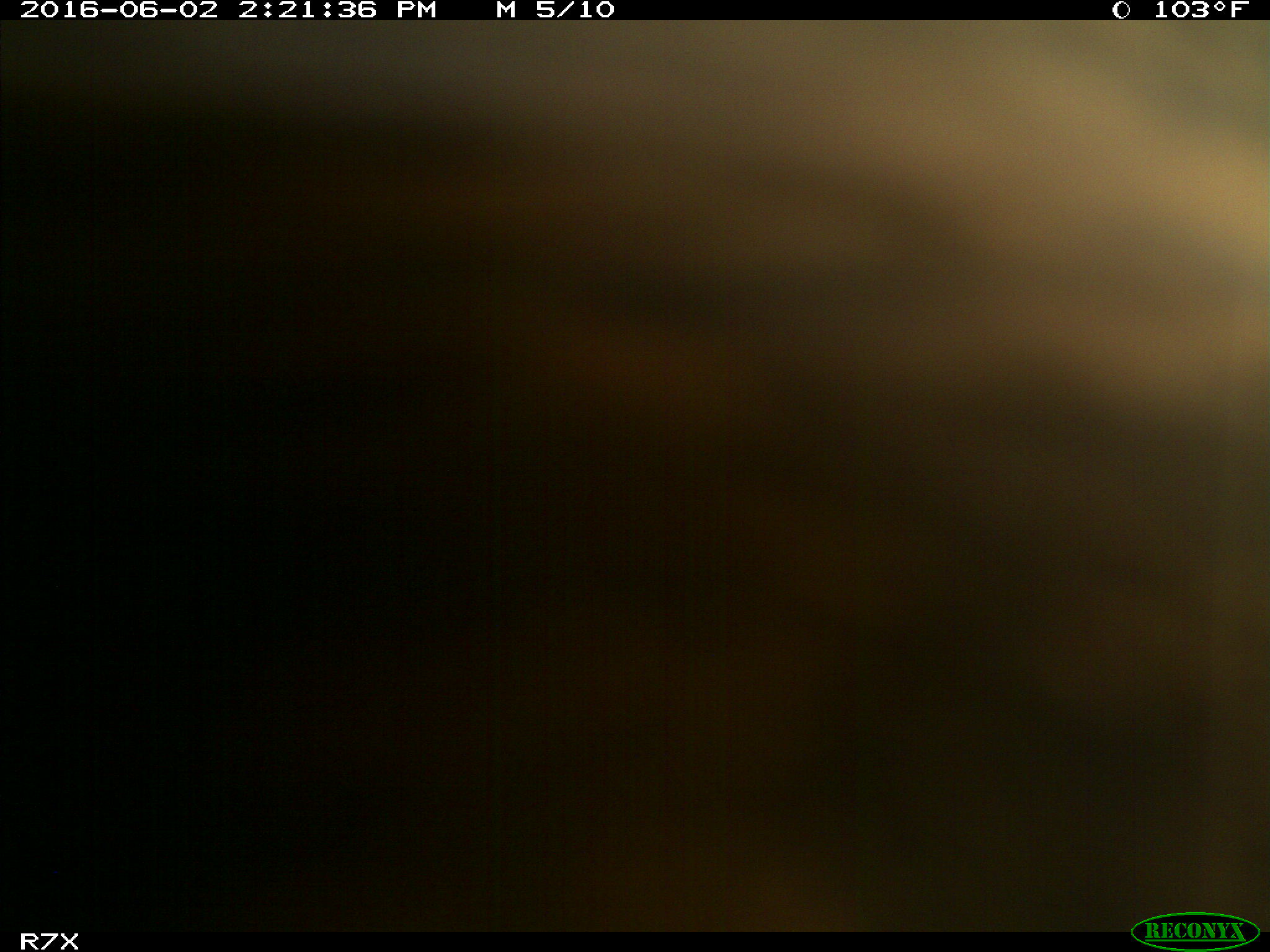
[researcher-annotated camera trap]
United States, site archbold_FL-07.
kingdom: Animalia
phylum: Chordata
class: Mammalia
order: Artiodactyla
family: Bovidae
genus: Bos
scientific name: Bos taurus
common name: domestic cow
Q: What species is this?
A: Bos taurus (domestic cow).